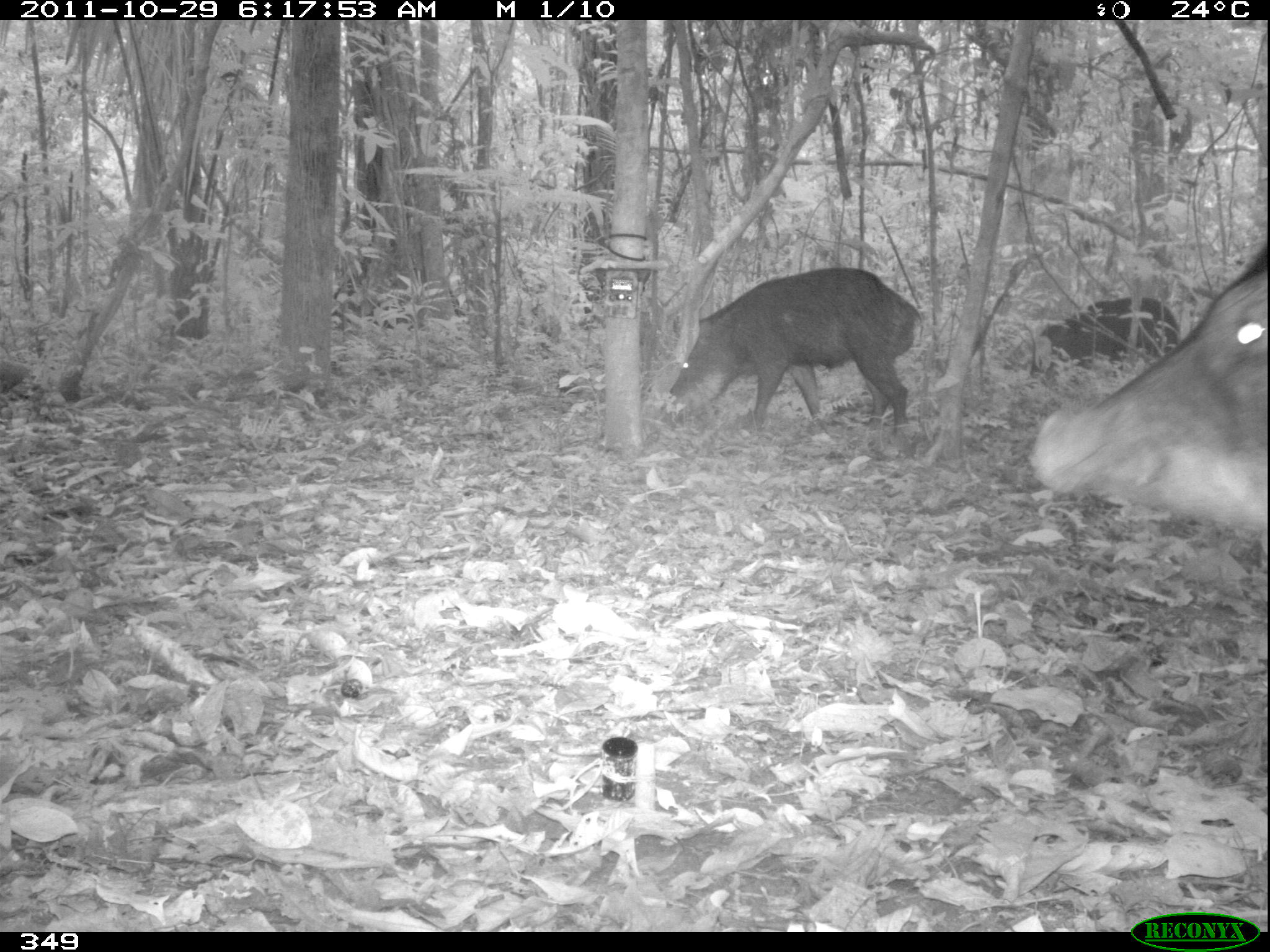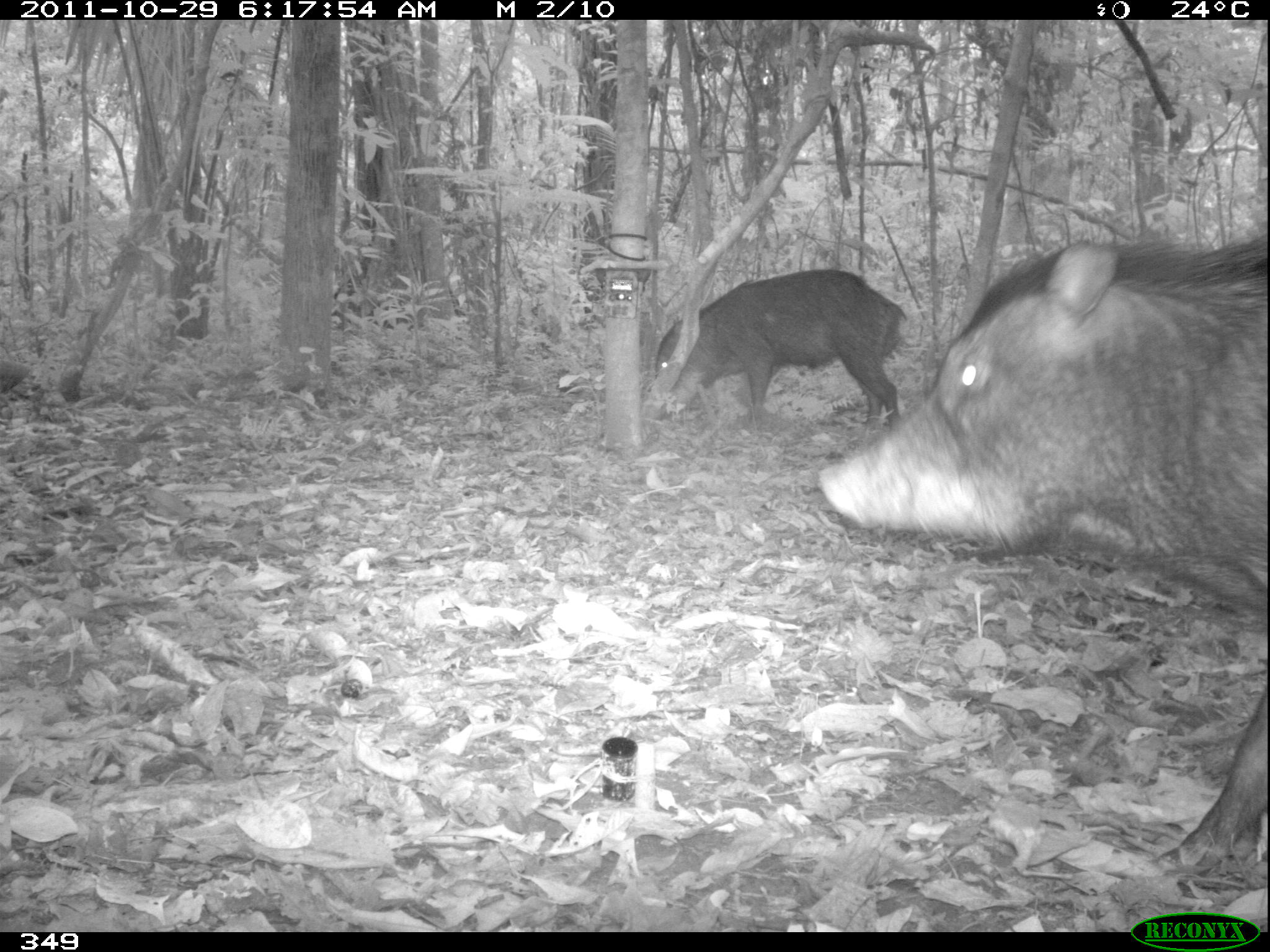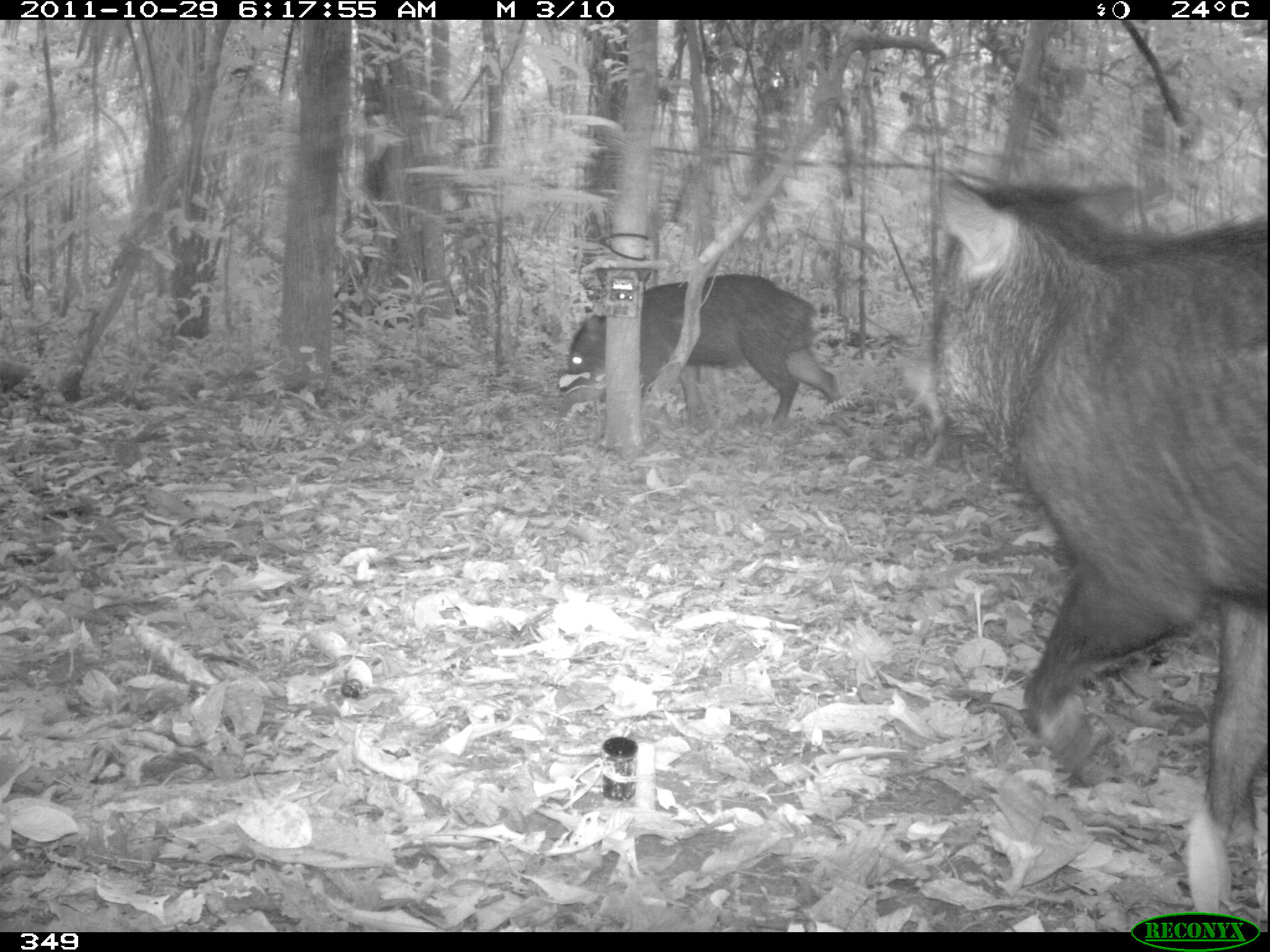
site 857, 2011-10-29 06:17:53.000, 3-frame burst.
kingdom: Animalia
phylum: Chordata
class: Mammalia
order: Artiodactyla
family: Tayassuidae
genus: Tayassu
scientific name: Tayassu pecari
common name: white-lipped peccary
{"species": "Tayassu pecari (white-lipped peccary)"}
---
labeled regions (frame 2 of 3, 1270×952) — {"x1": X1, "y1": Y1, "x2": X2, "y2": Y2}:
tayassu pecari: {"x1": 812, "y1": 224, "x2": 1269, "y2": 877}; {"x1": 653, "y1": 268, "x2": 903, "y2": 432}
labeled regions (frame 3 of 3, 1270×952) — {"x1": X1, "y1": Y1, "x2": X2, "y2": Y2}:
tayassu pecari: {"x1": 924, "y1": 168, "x2": 1270, "y2": 837}; {"x1": 559, "y1": 273, "x2": 840, "y2": 428}